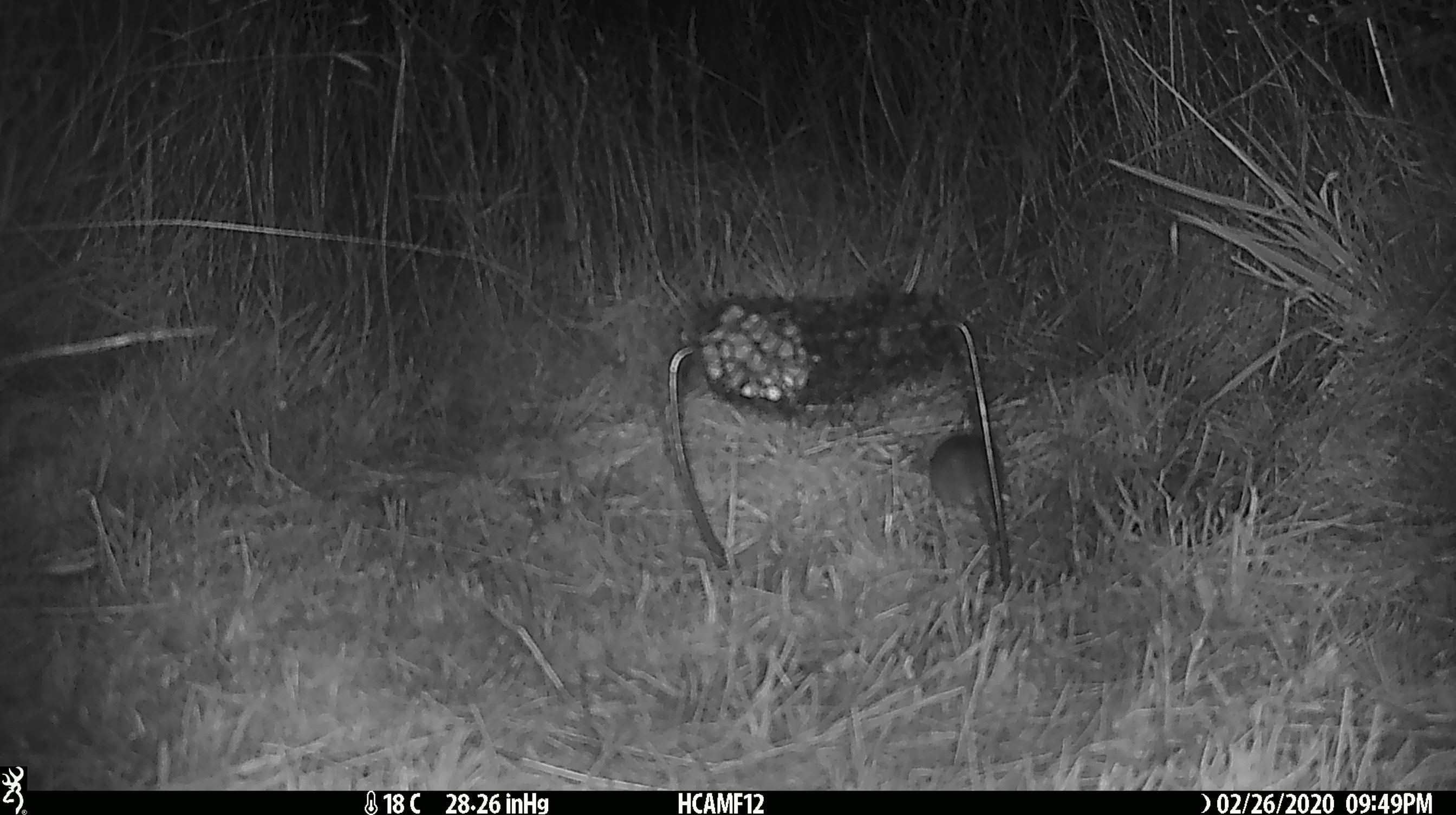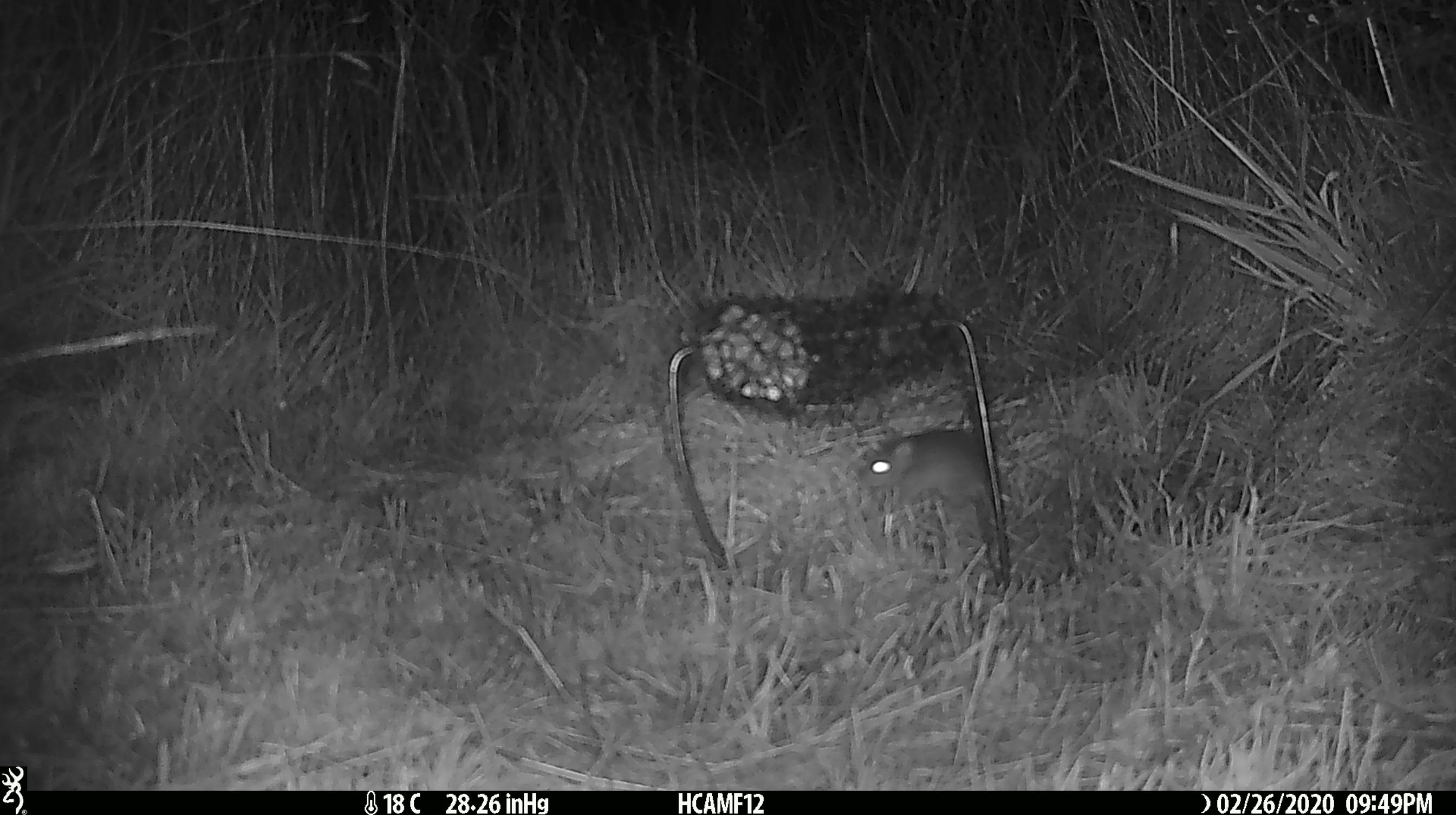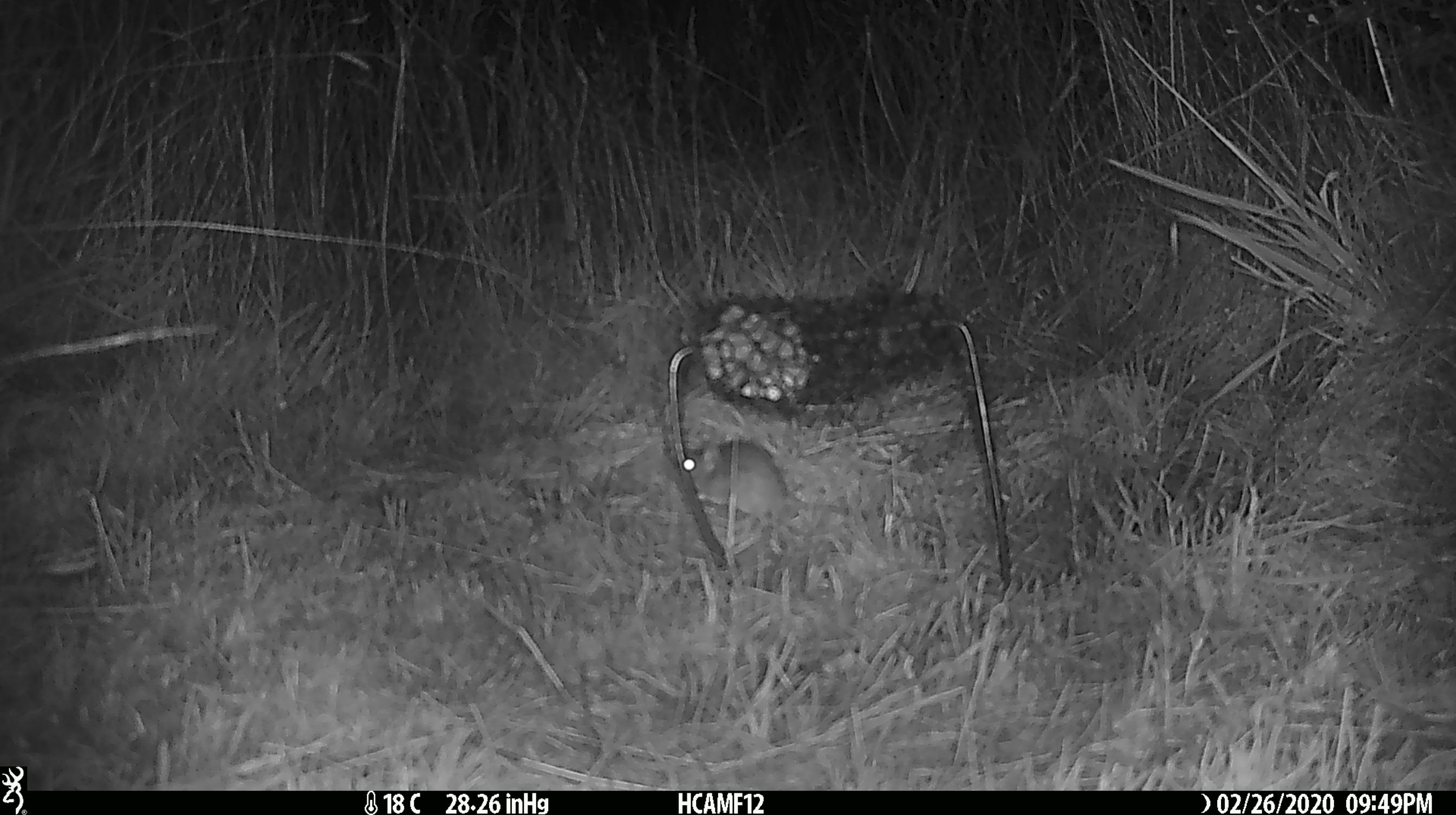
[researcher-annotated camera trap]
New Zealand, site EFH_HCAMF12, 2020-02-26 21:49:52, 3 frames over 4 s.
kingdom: Animalia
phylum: Chordata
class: Mammalia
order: Rodentia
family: Muridae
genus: Mus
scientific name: Mus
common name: mouse